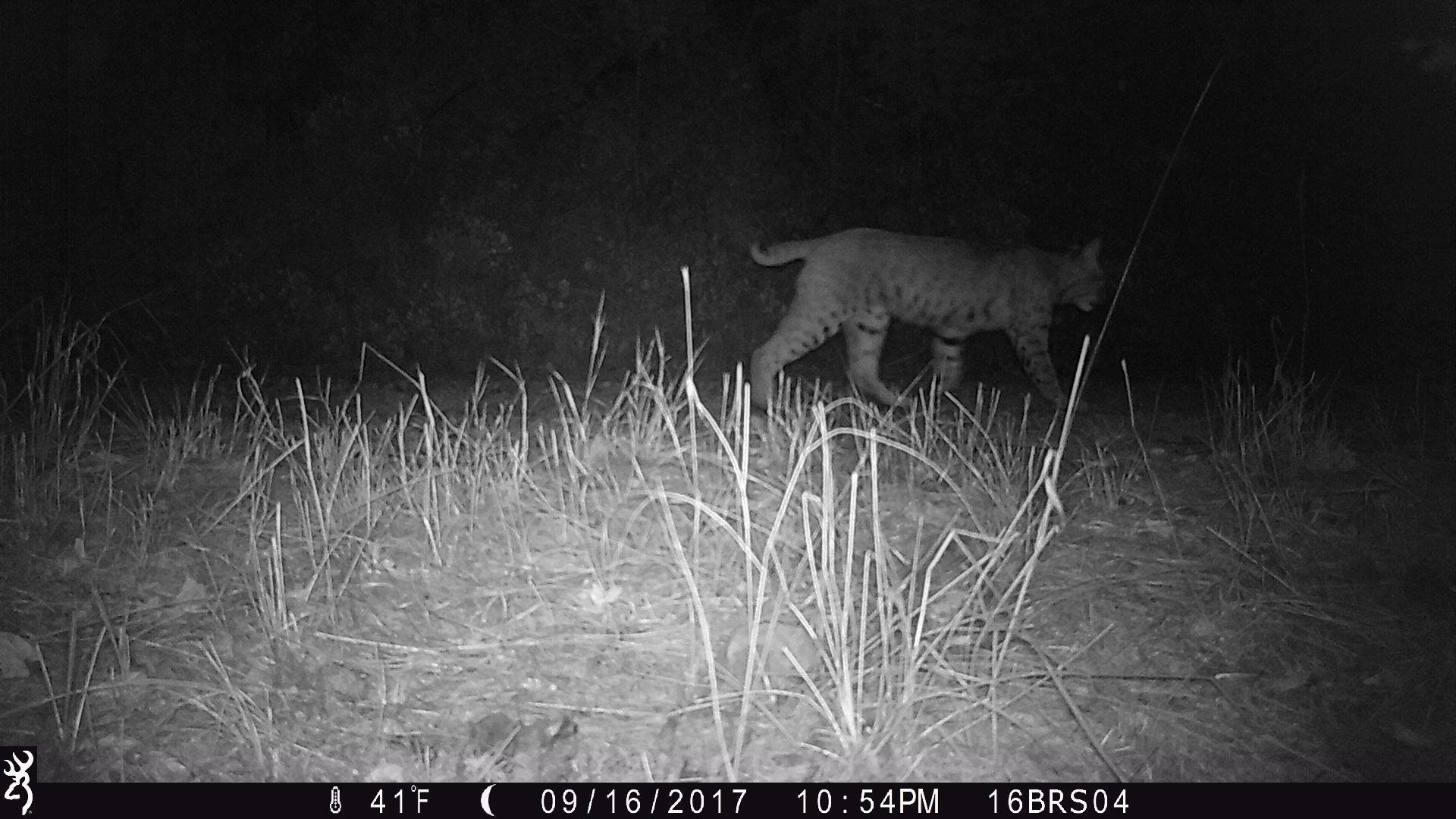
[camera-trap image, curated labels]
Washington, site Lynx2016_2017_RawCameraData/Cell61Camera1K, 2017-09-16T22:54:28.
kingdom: Animalia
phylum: Chordata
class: Mammalia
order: Carnivora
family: Felidae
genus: Lynx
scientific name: Lynx rufus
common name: bobcat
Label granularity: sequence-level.